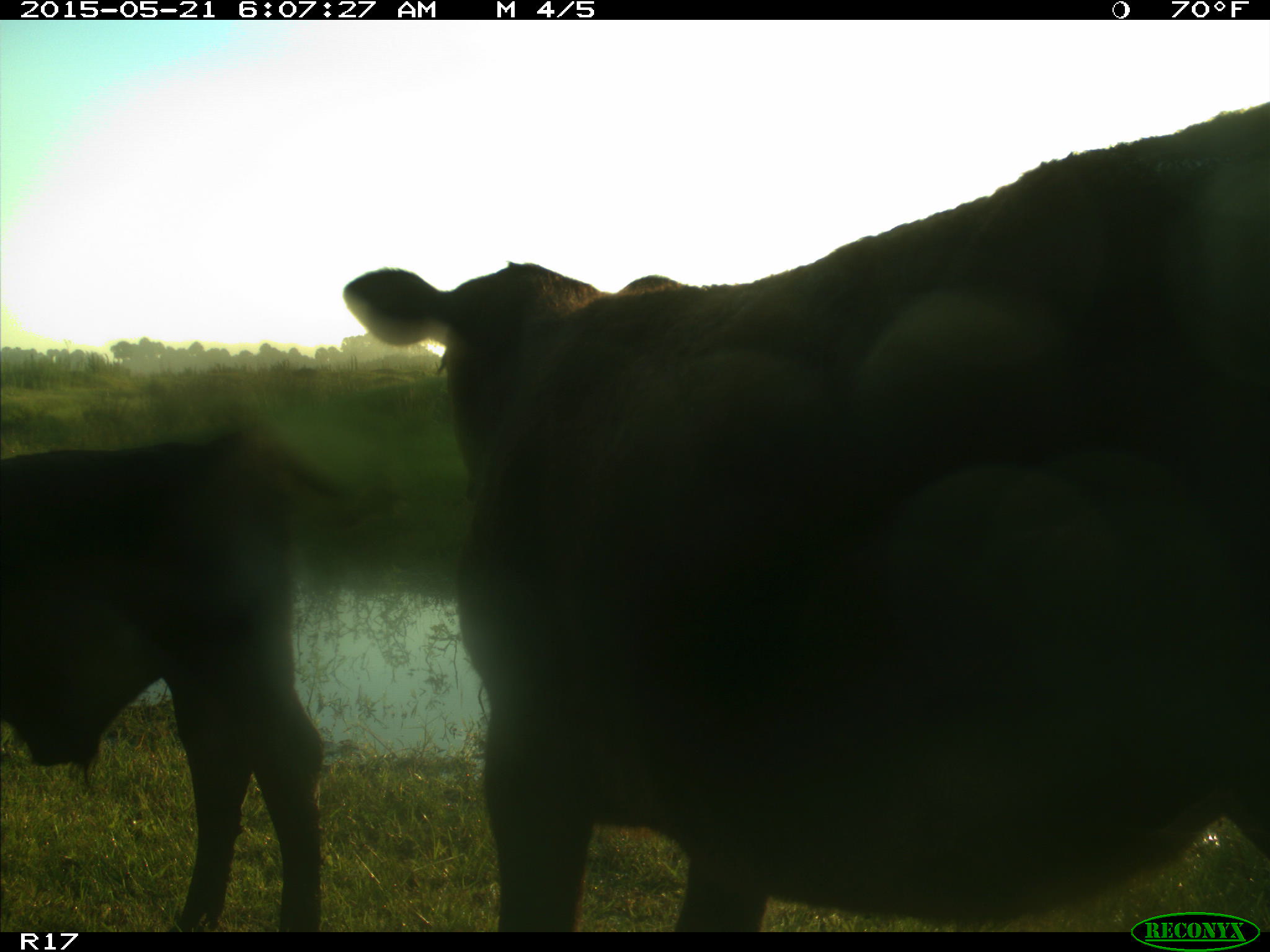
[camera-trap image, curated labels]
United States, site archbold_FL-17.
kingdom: Animalia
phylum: Chordata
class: Mammalia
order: Artiodactyla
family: Bovidae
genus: Bos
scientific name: Bos taurus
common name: domestic cow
Bos taurus (domestic cow).